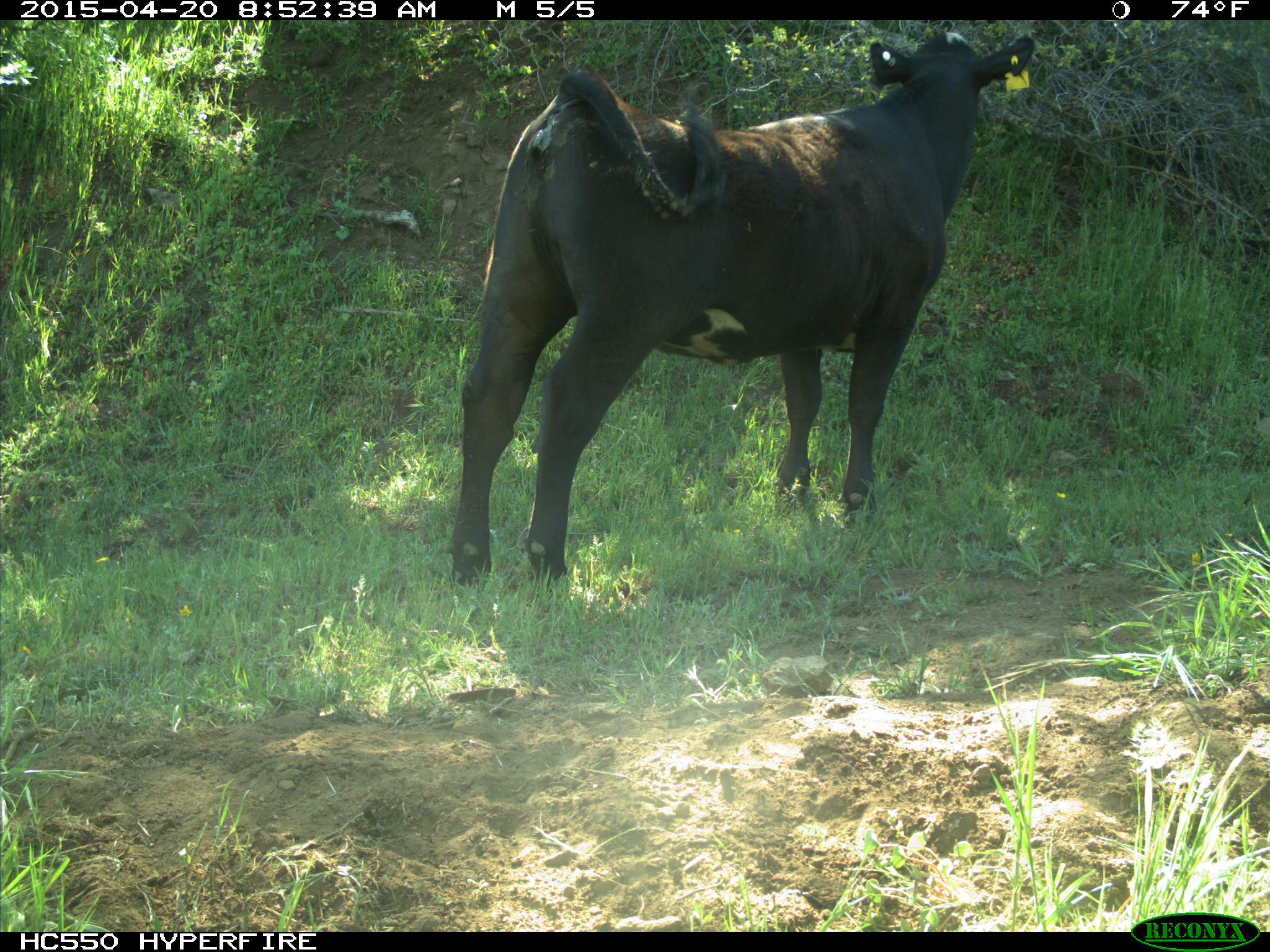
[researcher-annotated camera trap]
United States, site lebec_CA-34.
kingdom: Animalia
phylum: Chordata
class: Mammalia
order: Artiodactyla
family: Bovidae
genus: Bos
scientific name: Bos taurus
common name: domestic cow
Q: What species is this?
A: Bos taurus (domestic cow).